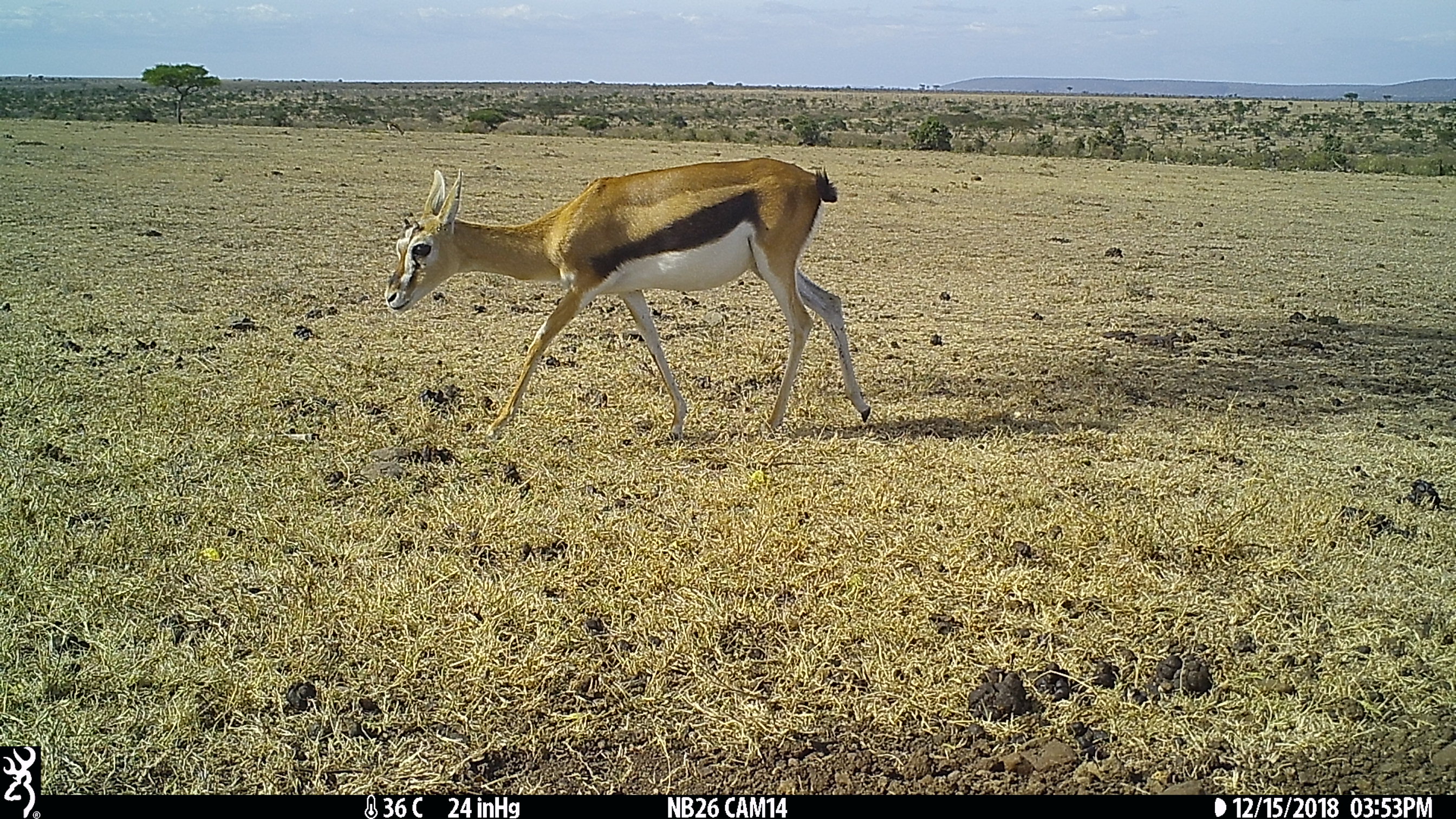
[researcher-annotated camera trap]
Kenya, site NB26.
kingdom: Animalia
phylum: Chordata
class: Mammalia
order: Artiodactyla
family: Bovidae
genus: Eudorcas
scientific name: Eudorcas thomsonii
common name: thomon's gazelle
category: gazelle thomsons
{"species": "gazelle thomsons (thomon's gazelle) (Eudorcas thomsonii)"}